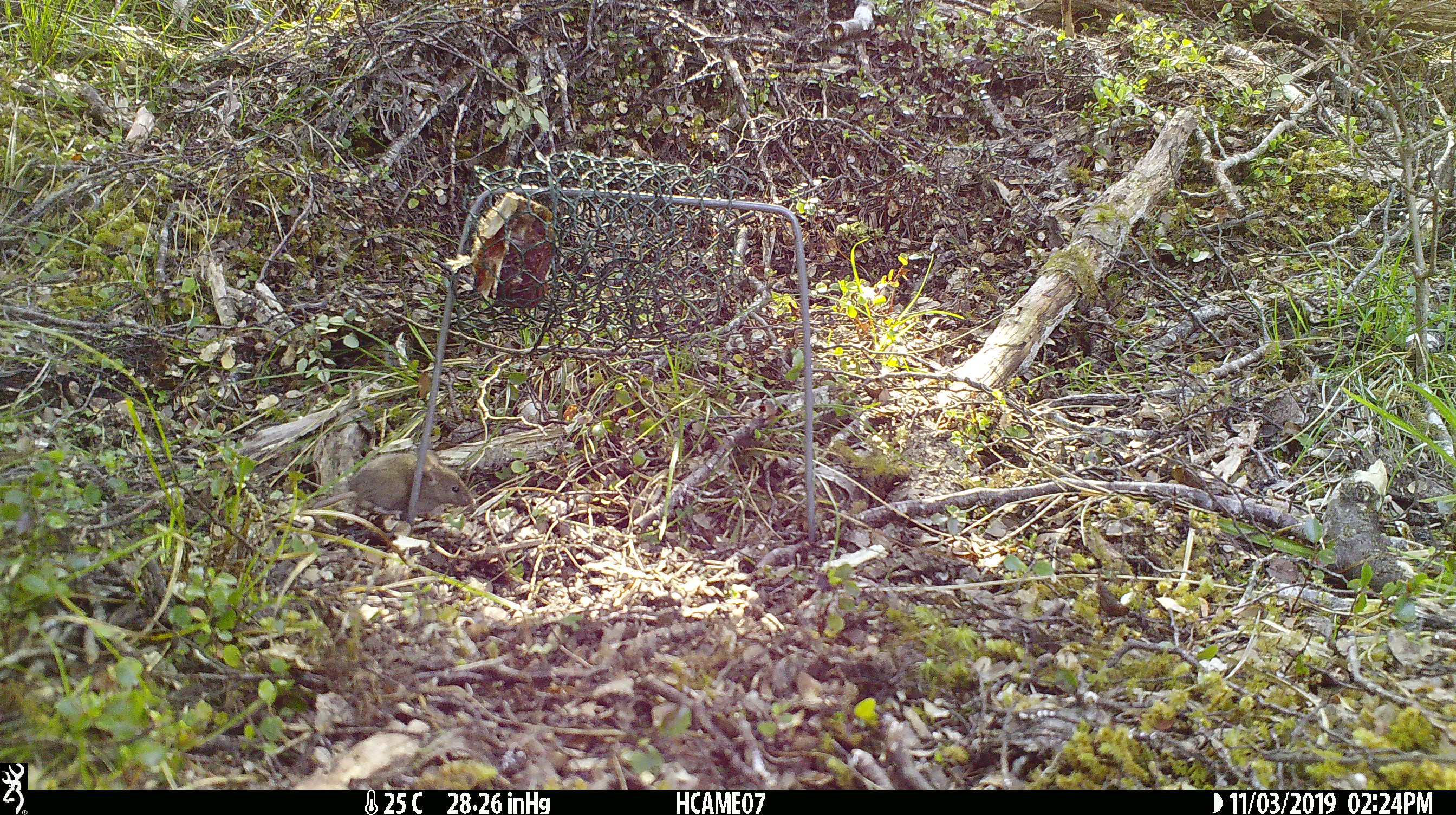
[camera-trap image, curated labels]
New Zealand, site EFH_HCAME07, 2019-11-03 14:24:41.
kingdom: Animalia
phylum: Chordata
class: Mammalia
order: Rodentia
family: Muridae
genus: Mus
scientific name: Mus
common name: mouse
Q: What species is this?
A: Mouse (Mus).